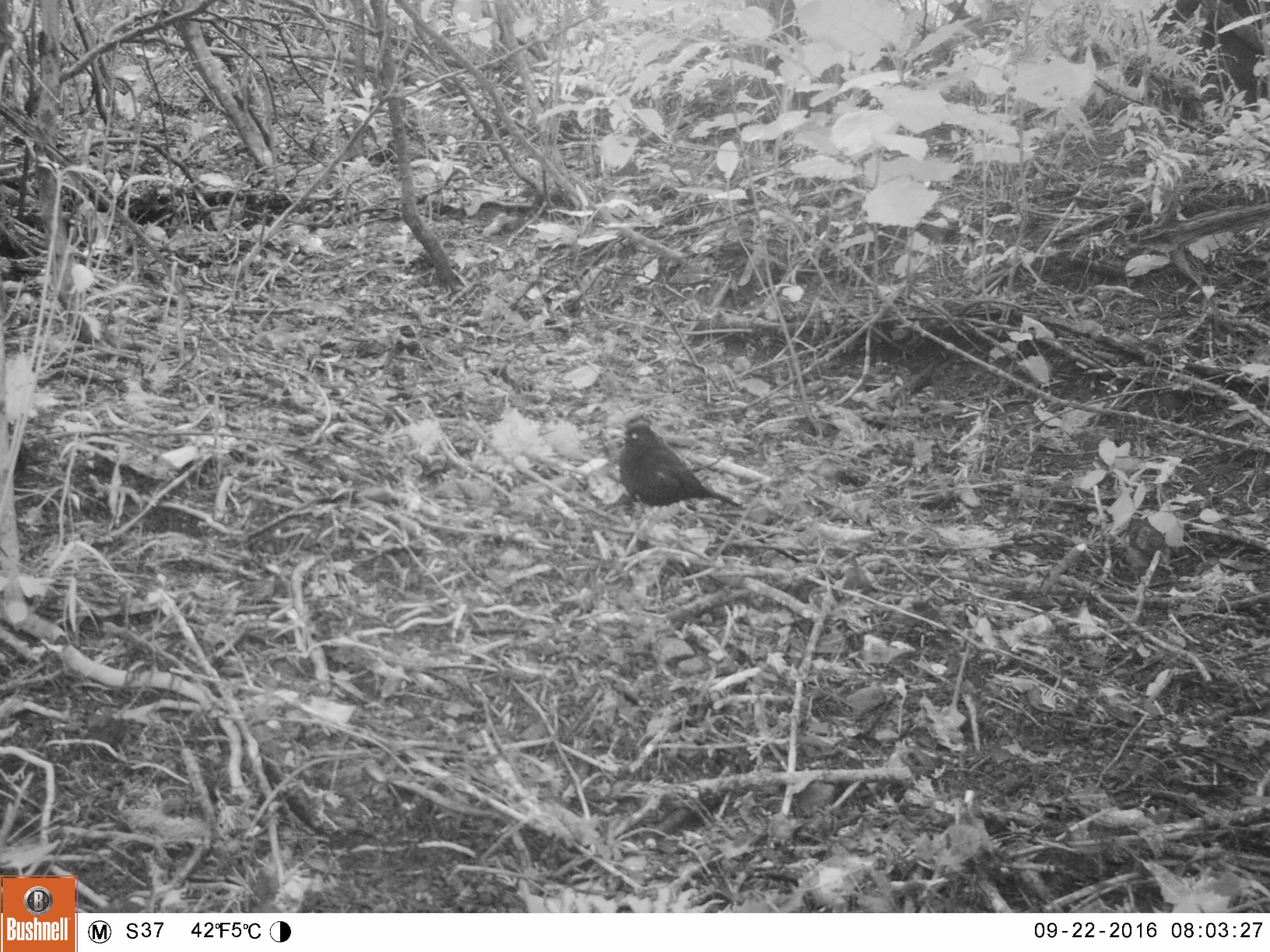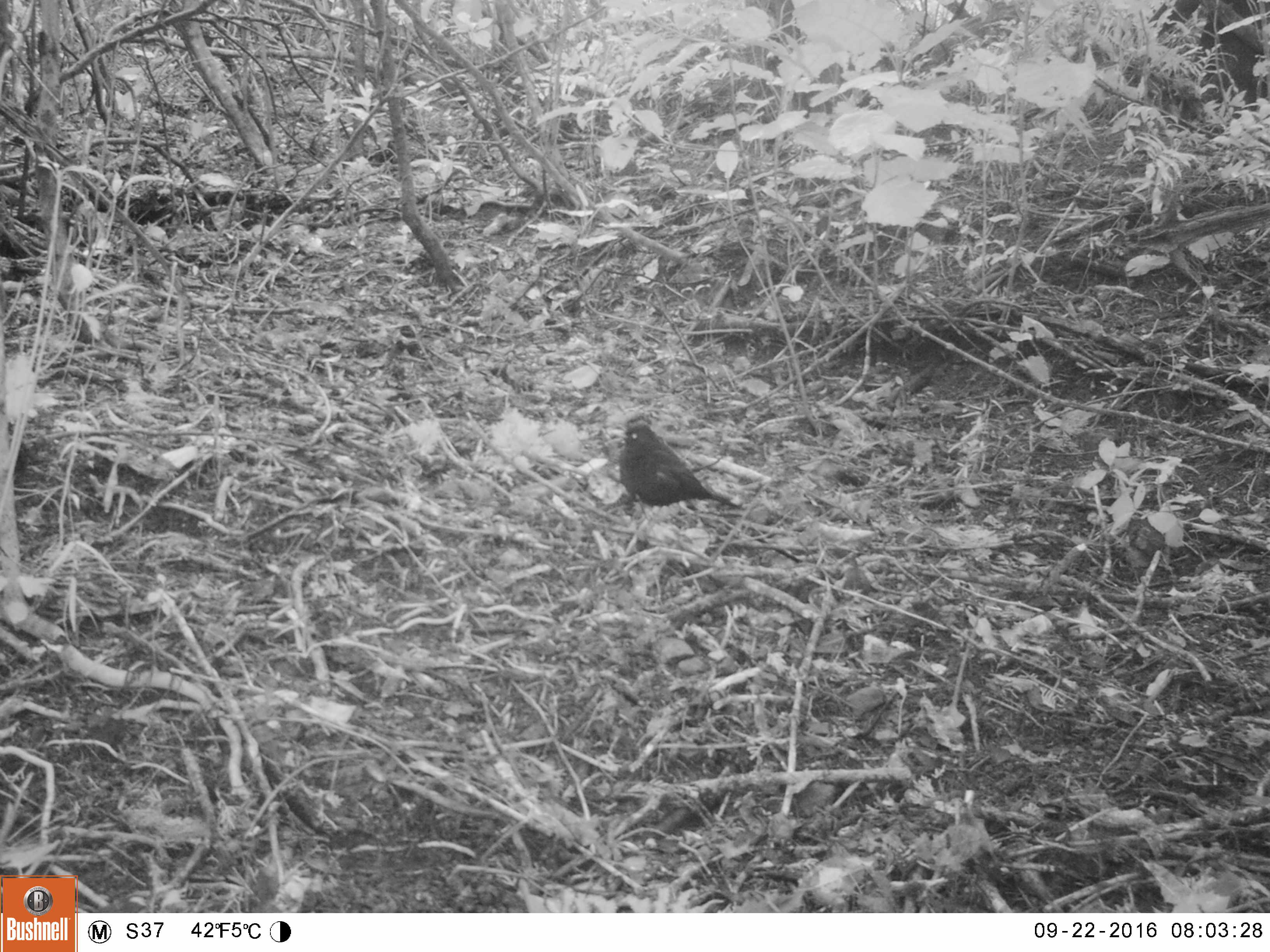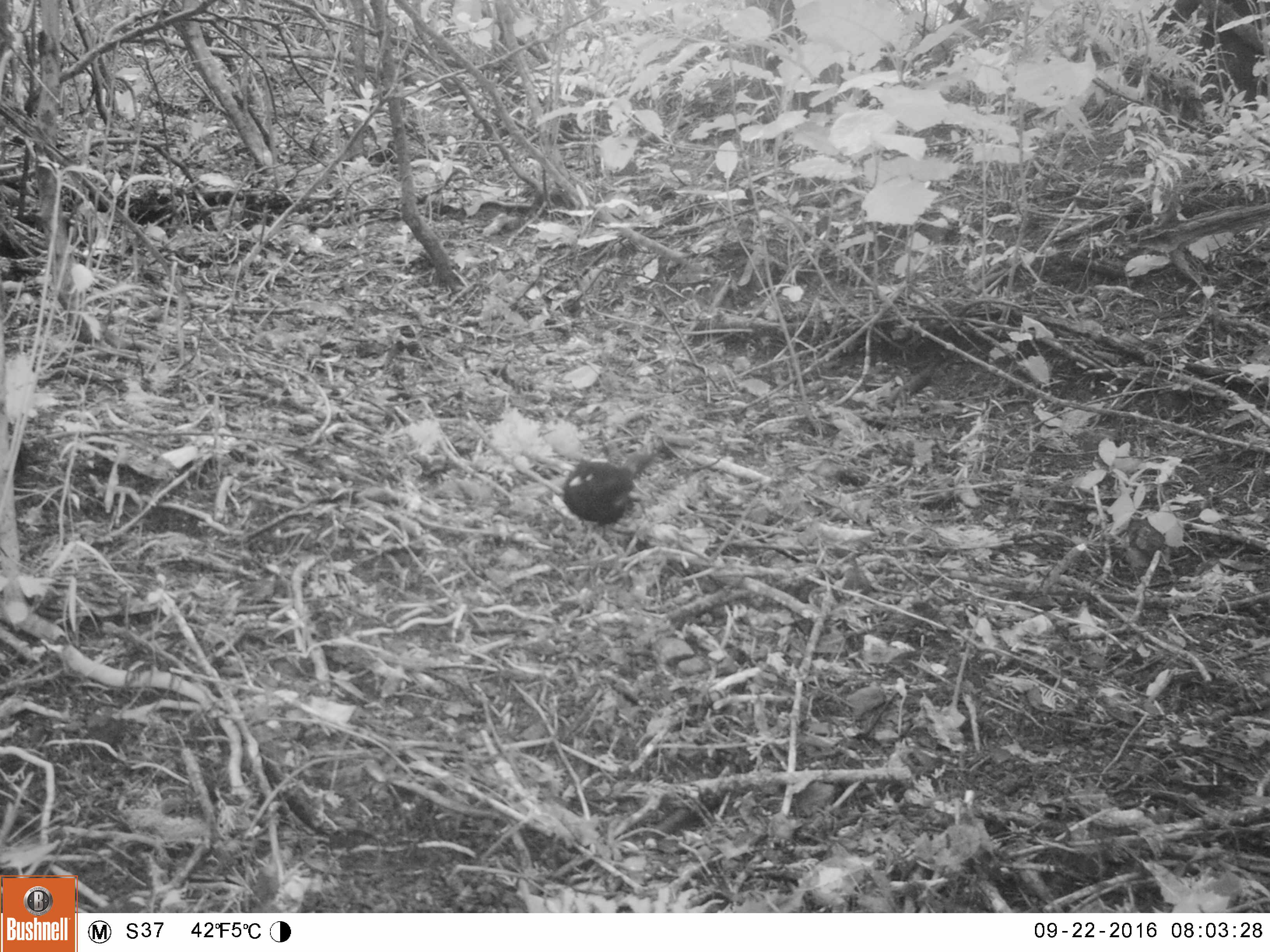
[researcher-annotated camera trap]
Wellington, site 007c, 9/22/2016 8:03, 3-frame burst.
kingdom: Animalia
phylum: Chordata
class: Aves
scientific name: Aves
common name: bird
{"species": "bird (Aves)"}